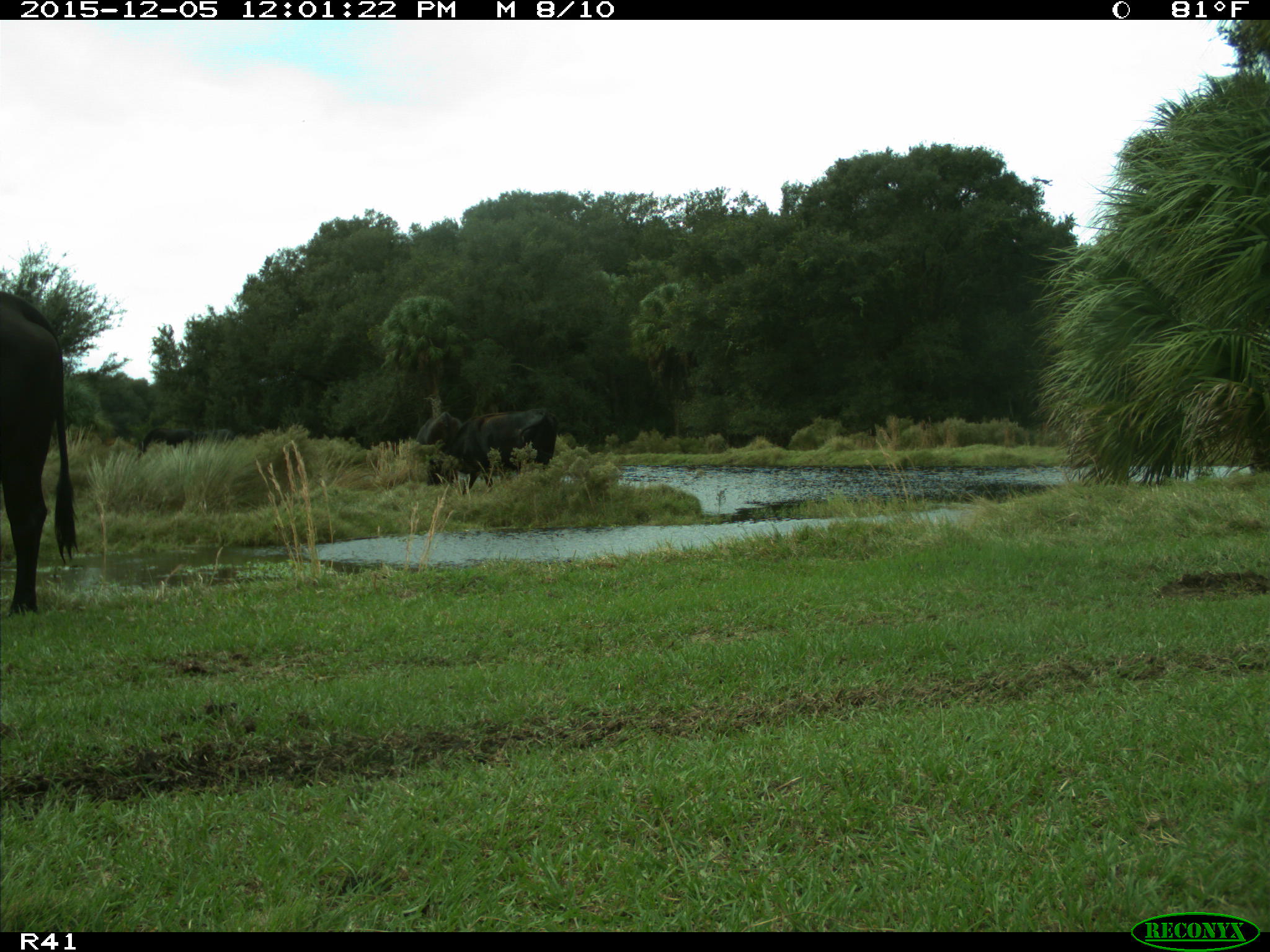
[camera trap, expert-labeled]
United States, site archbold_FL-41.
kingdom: Animalia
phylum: Chordata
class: Mammalia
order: Artiodactyla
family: Bovidae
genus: Bos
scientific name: Bos taurus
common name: domestic cow